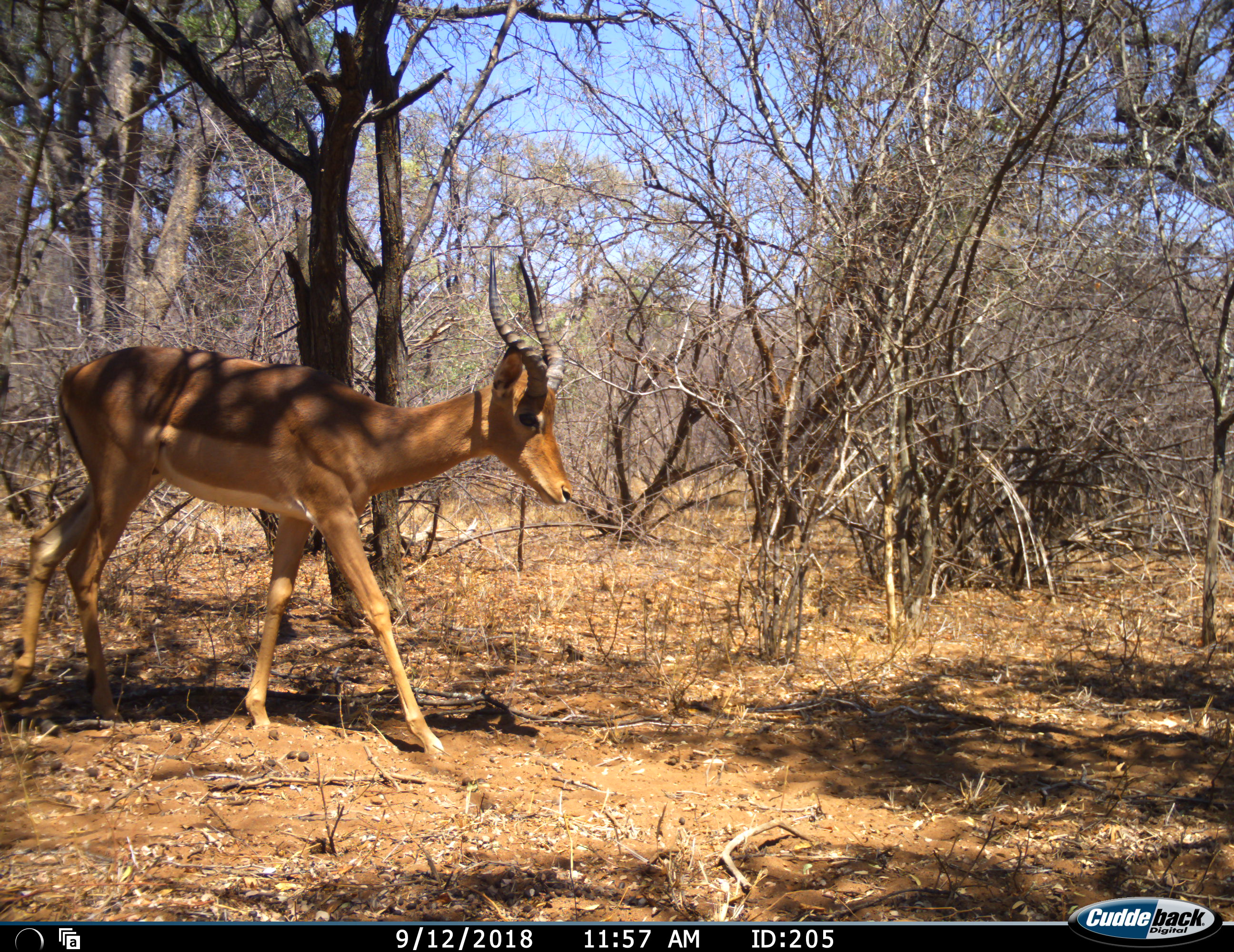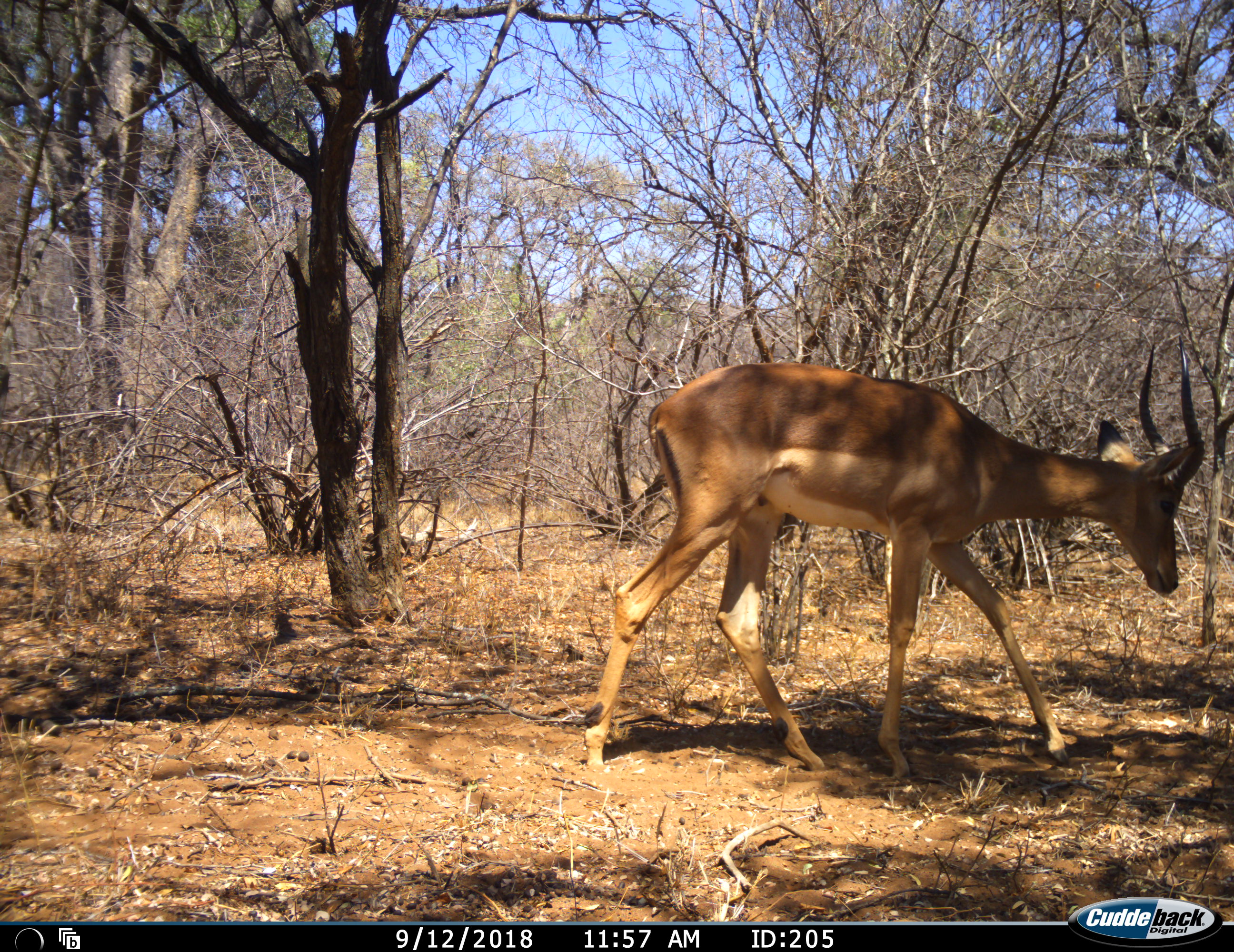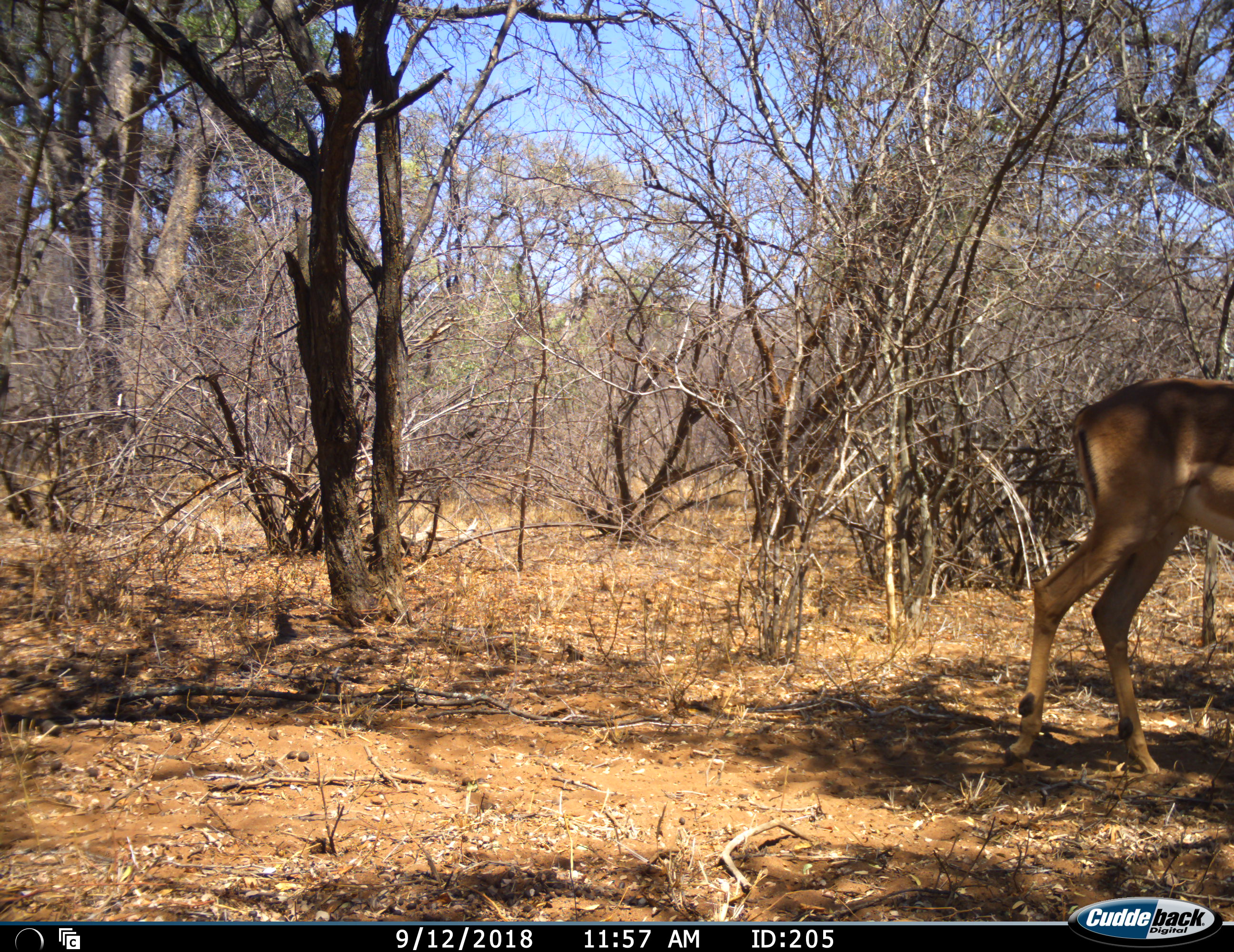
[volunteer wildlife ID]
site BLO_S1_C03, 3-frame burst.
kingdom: Animalia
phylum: Chordata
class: Mammalia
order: Artiodactyla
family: Bovidae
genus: Aepyceros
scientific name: Aepyceros melampus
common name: impala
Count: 1.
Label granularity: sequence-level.